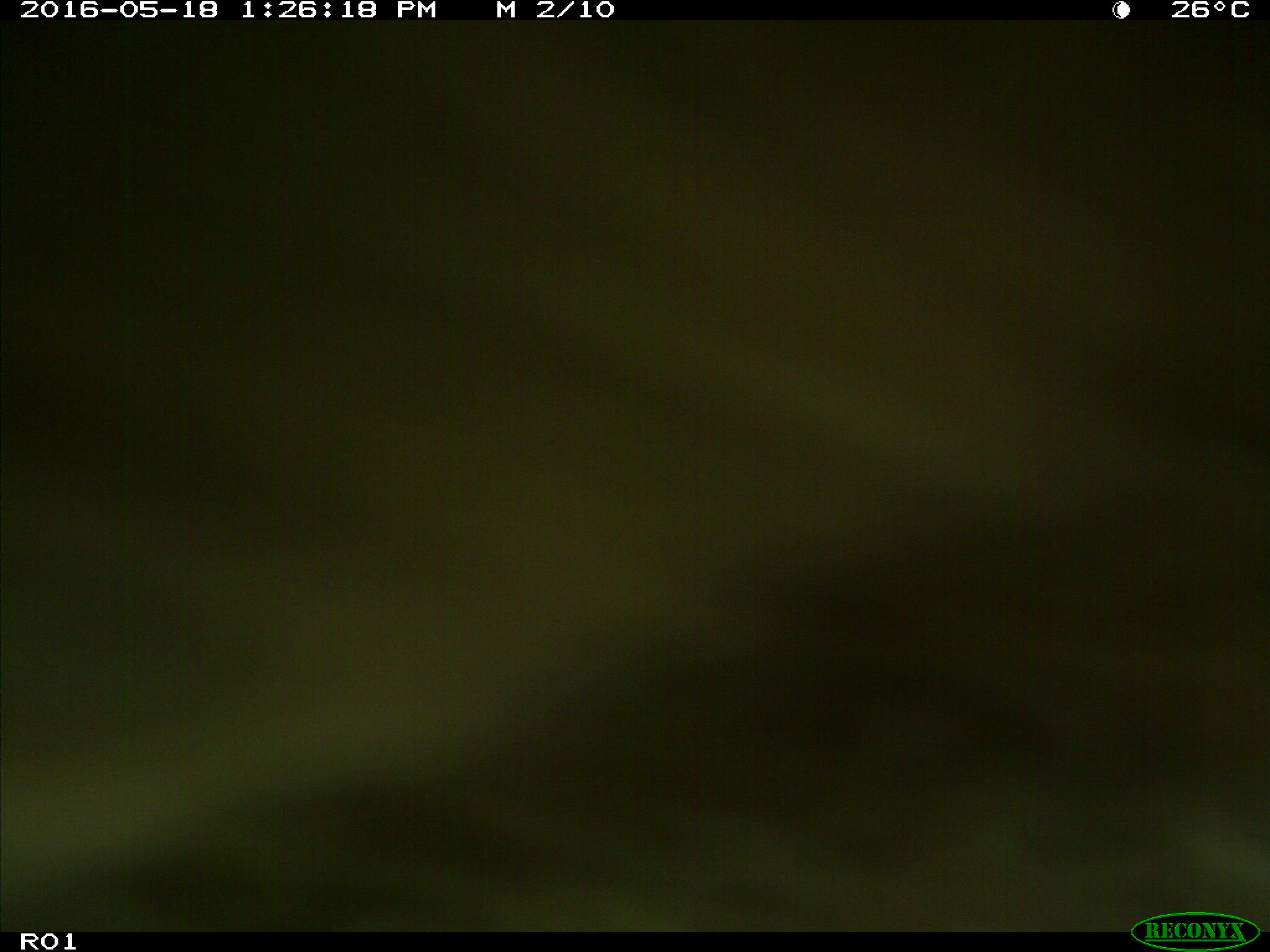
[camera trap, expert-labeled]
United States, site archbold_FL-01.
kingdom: Animalia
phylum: Chordata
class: Mammalia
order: Artiodactyla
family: Bovidae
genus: Bos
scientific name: Bos taurus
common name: domestic cow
Bos taurus (domestic cow).